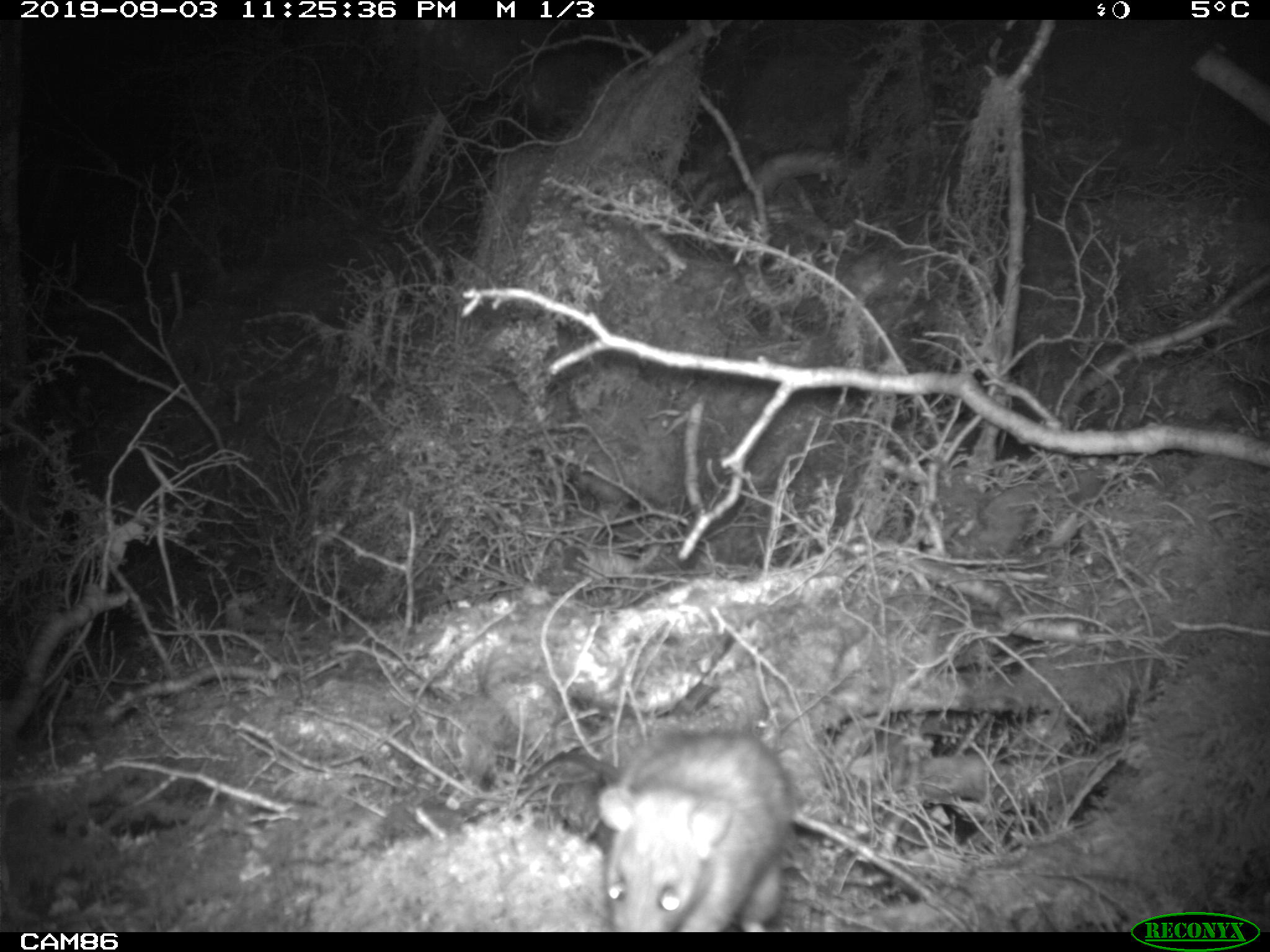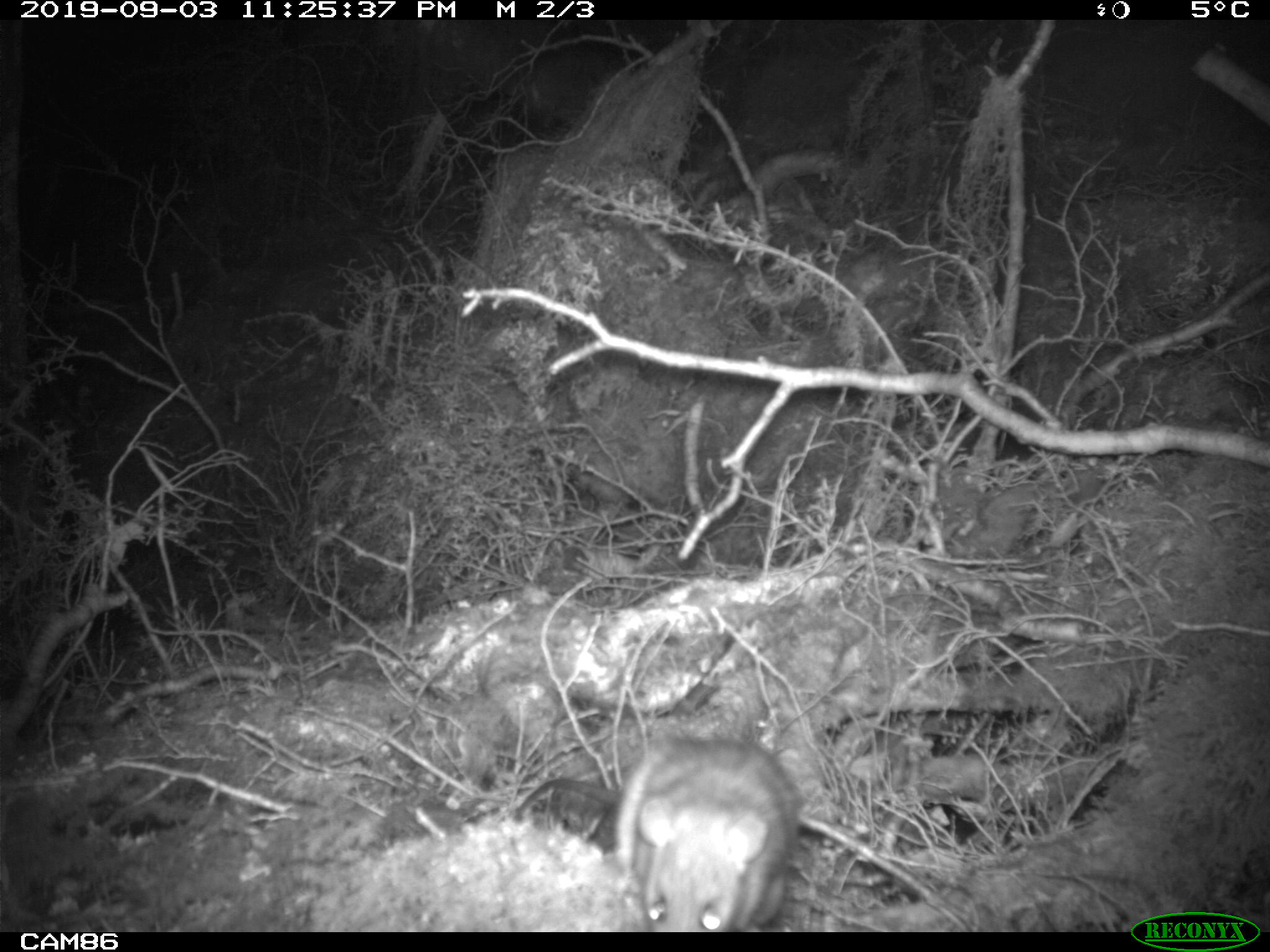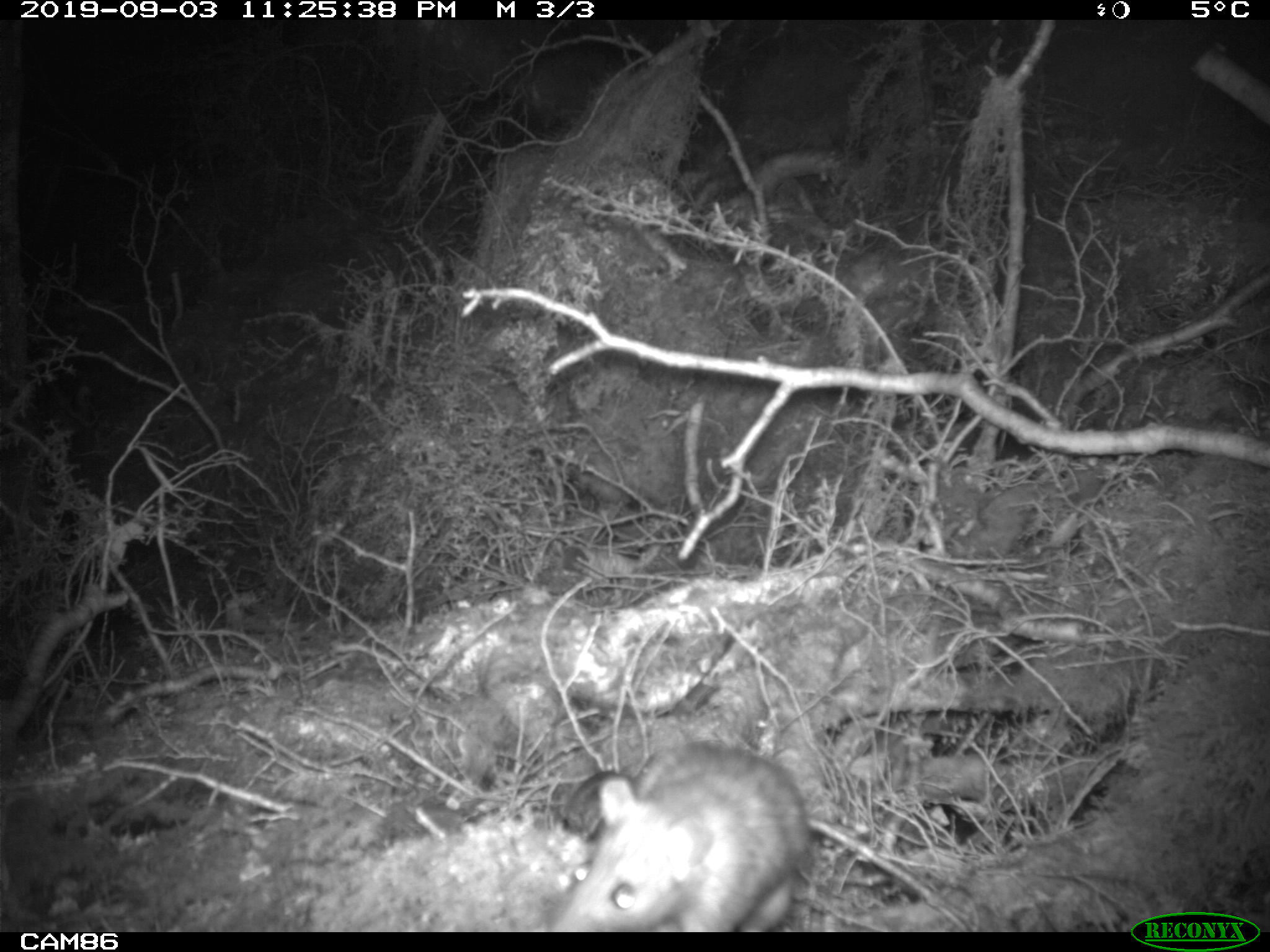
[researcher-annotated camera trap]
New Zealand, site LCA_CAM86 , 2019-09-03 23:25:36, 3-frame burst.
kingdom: Animalia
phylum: Chordata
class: Mammalia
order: Rodentia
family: Muridae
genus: Rattus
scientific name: Rattus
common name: rat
Rat (Rattus).